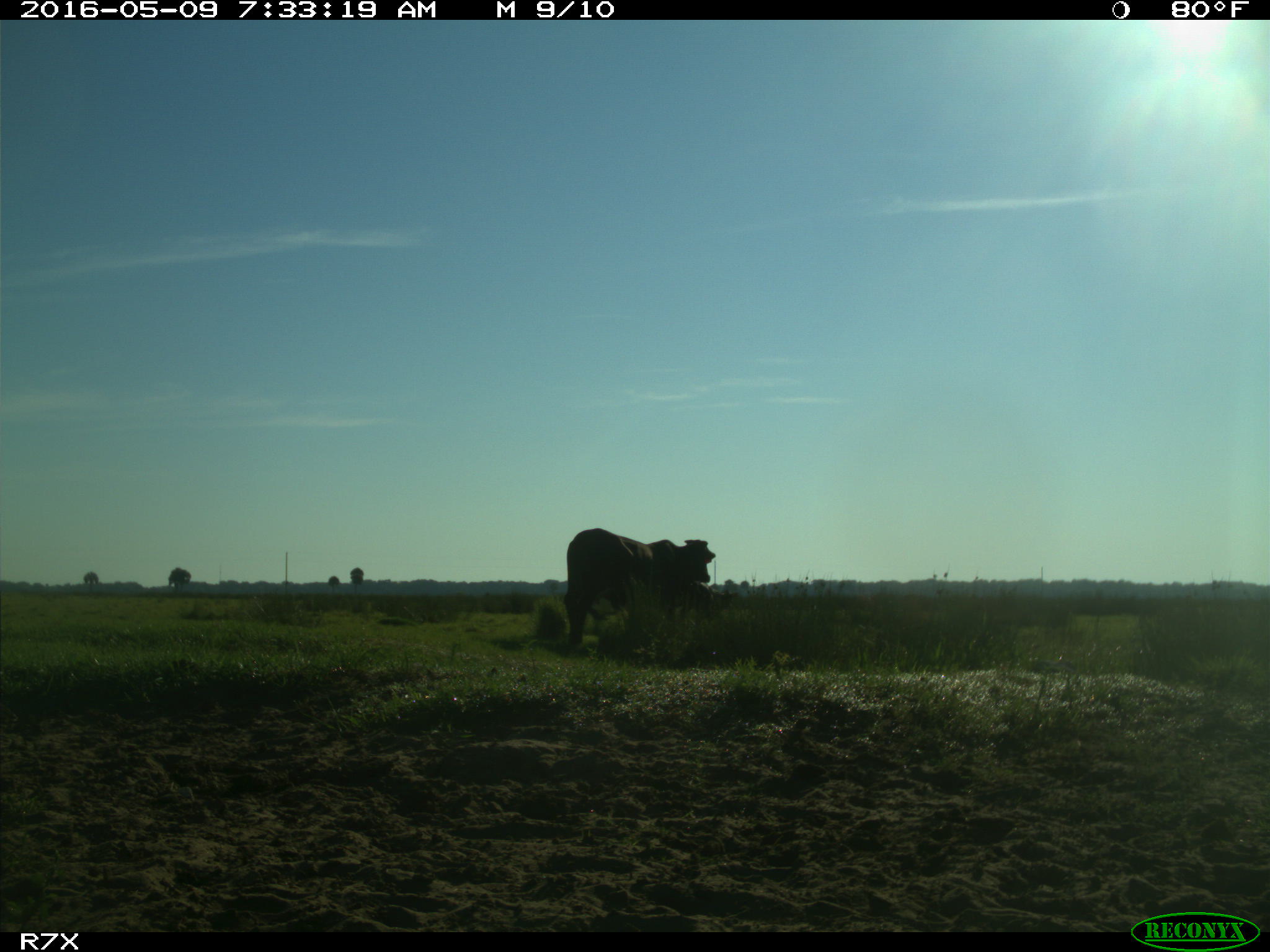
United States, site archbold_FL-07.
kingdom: Animalia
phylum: Chordata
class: Mammalia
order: Artiodactyla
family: Bovidae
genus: Bos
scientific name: Bos taurus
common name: domestic cow